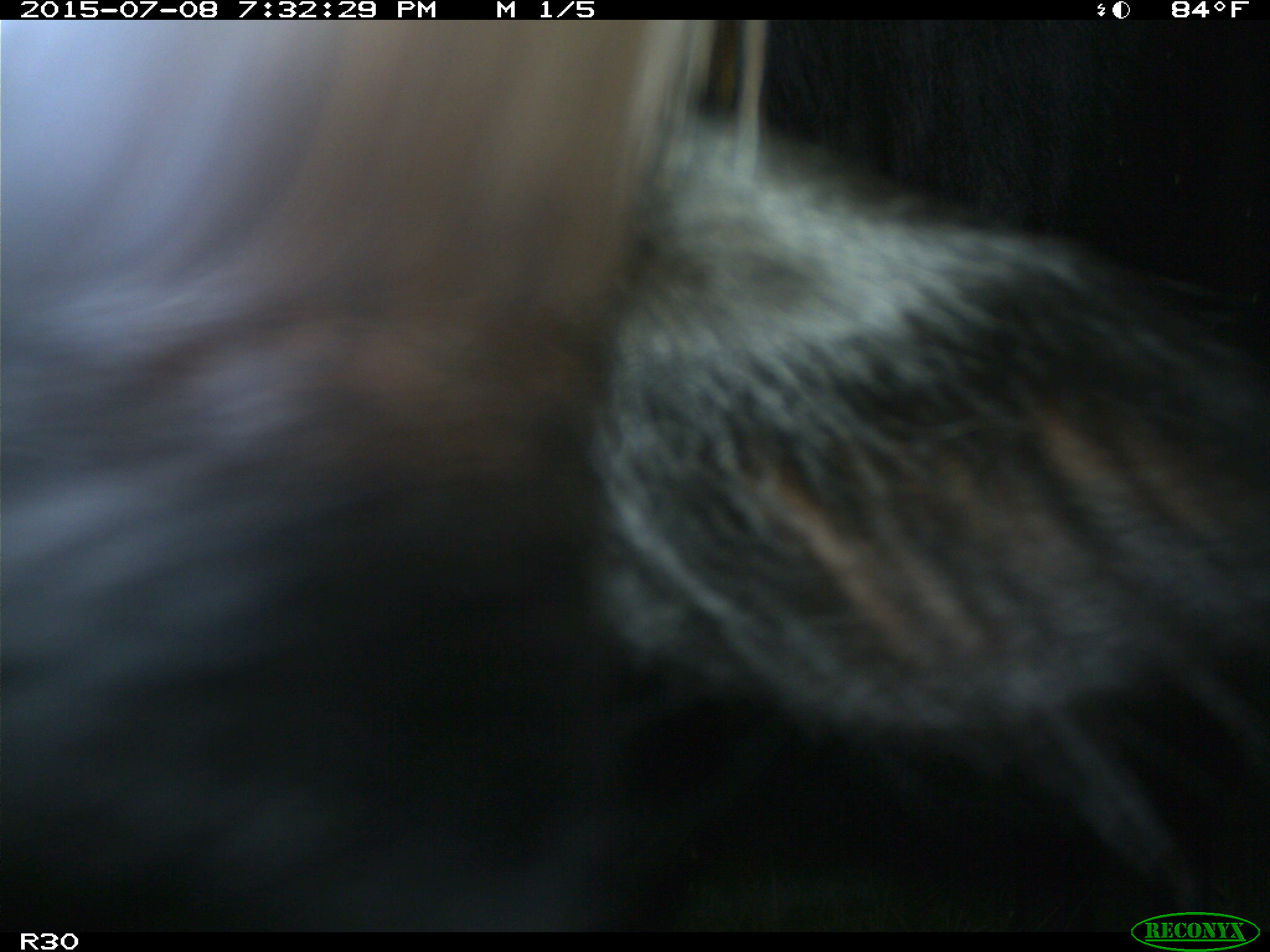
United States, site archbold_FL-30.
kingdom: Animalia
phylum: Chordata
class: Mammalia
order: Artiodactyla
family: Bovidae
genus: Bos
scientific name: Bos taurus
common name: domestic cow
Bos taurus (domestic cow).